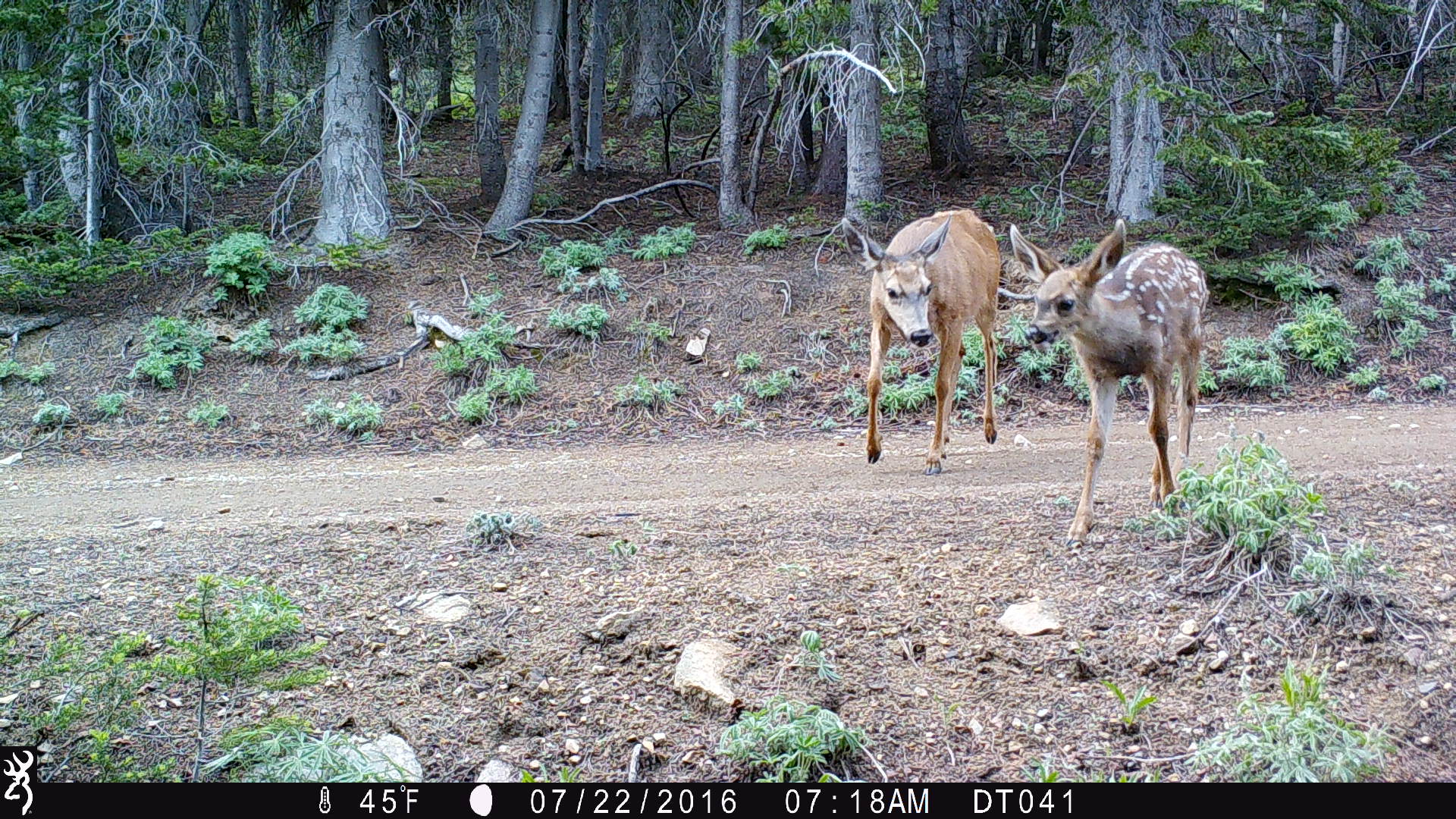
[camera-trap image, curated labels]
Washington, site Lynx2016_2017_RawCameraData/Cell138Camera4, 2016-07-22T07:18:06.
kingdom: Animalia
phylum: Chordata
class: Mammalia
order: Artiodactyla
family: Cervidae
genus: Odocoileus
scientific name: Odocoileus hemionus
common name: mule deer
Odocoileus hemionus (mule deer). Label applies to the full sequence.